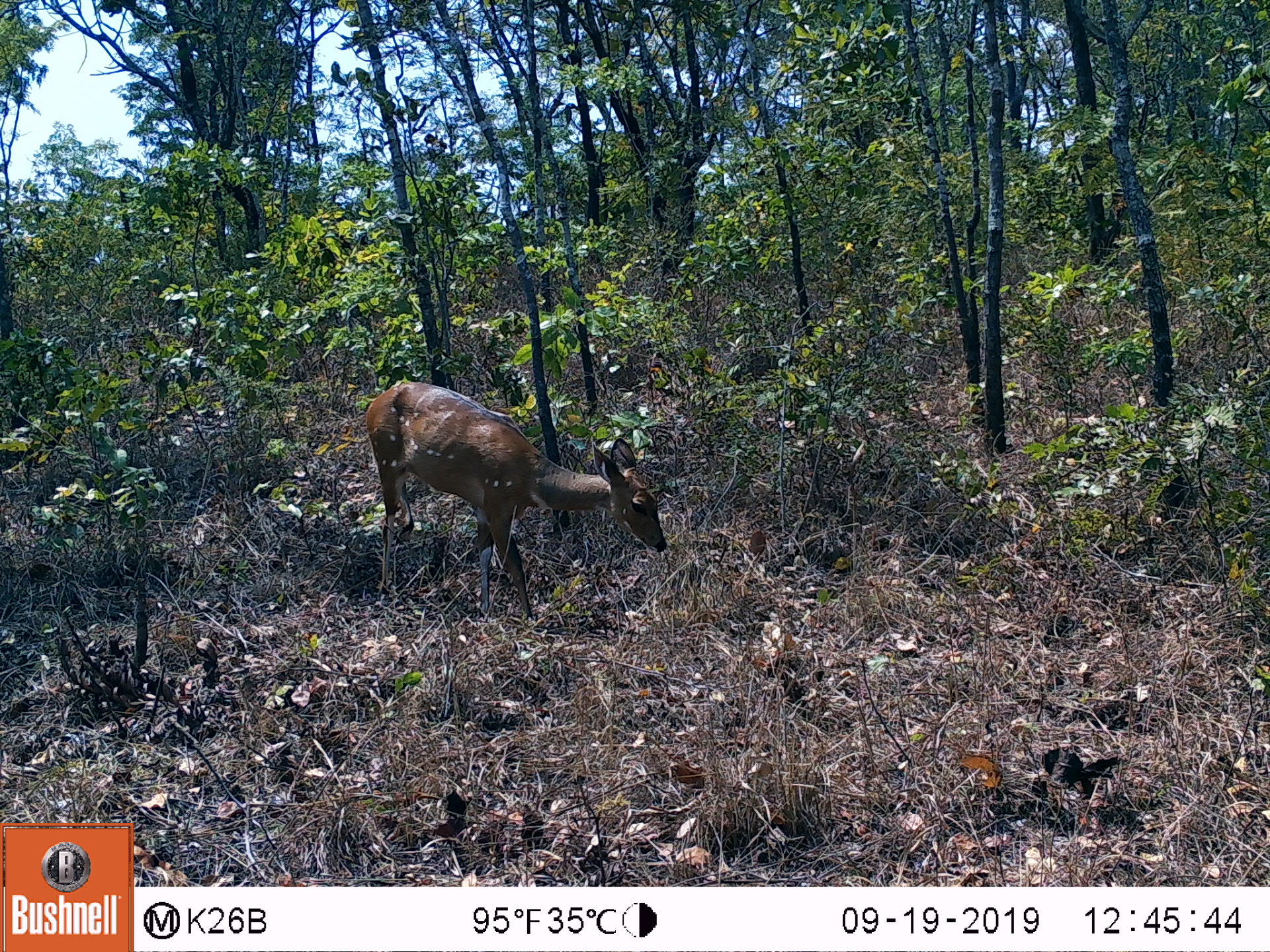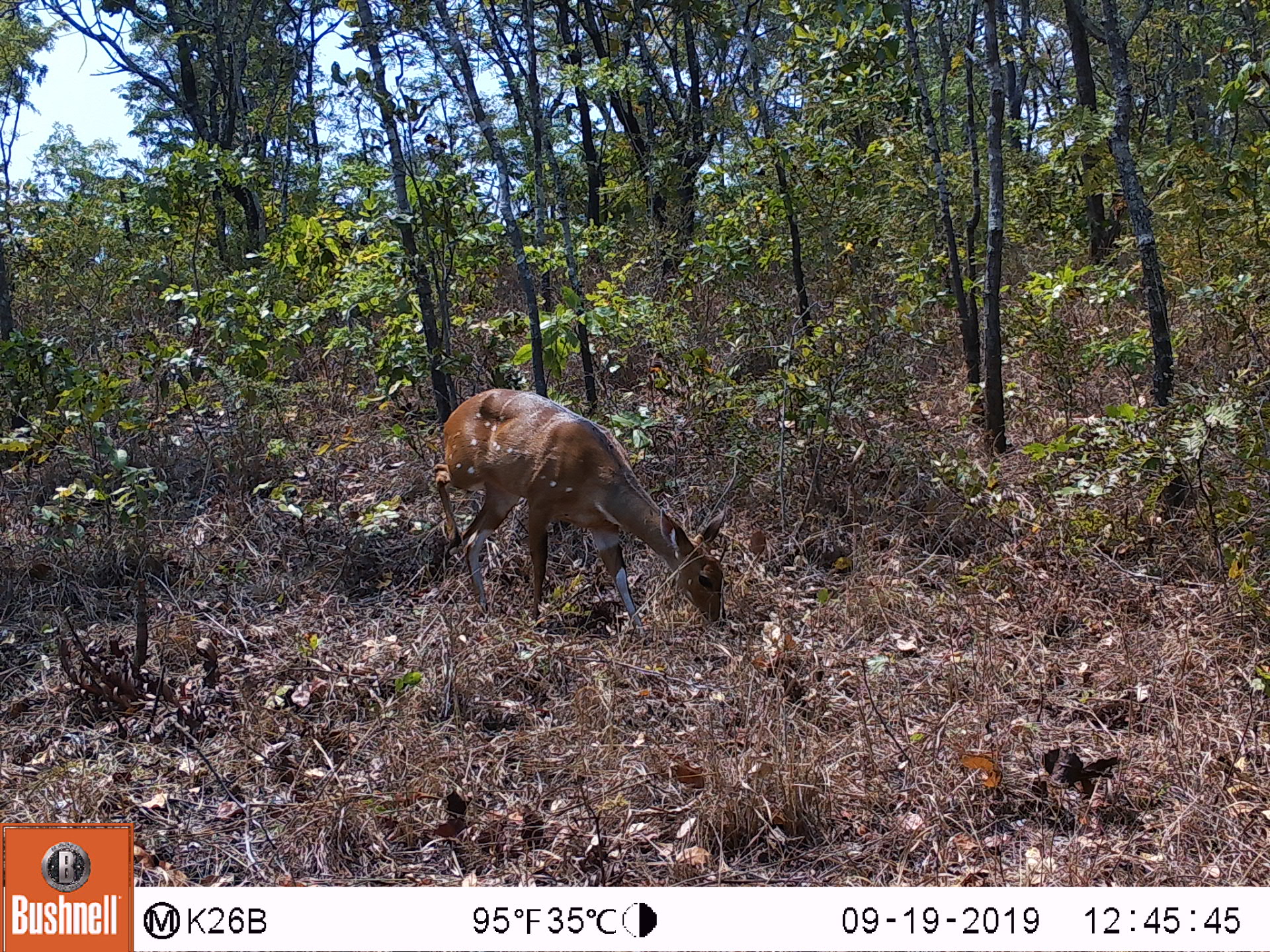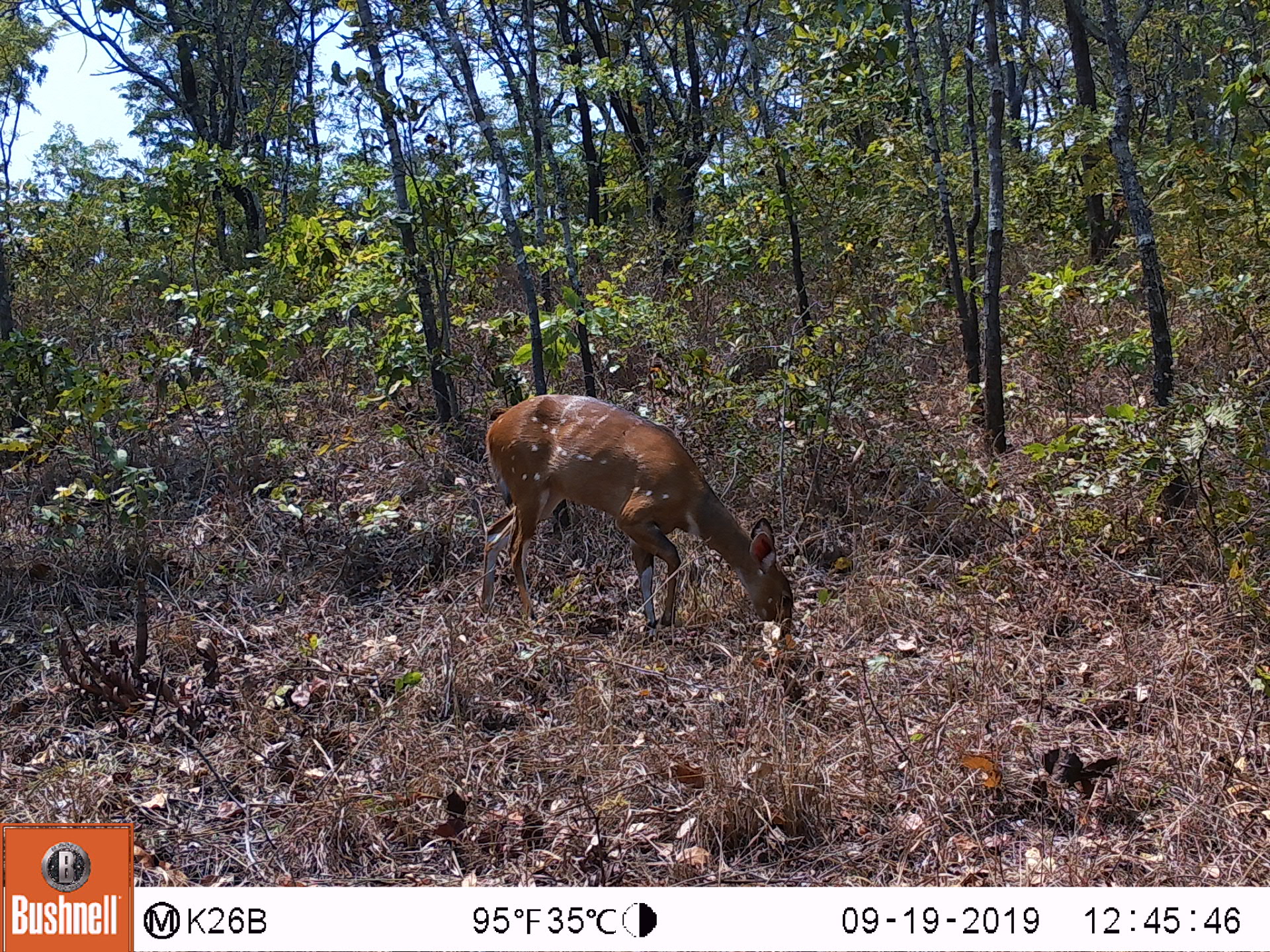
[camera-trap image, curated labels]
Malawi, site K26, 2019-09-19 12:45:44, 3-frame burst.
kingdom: Animalia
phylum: Chordata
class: Mammalia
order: Artiodactyla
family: Bovidae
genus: Tragelaphus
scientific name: Tragelaphus sylvaticus sylvaticus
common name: cape bushbuck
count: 1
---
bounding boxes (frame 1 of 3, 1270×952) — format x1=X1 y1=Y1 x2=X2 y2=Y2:
cape bushbuck: x1=358 y1=366 x2=669 y2=636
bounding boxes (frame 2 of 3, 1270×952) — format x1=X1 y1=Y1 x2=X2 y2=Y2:
cape bushbuck: x1=424 y1=381 x2=729 y2=645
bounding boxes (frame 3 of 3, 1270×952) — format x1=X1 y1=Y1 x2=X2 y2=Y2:
cape bushbuck: x1=476 y1=385 x2=798 y2=648